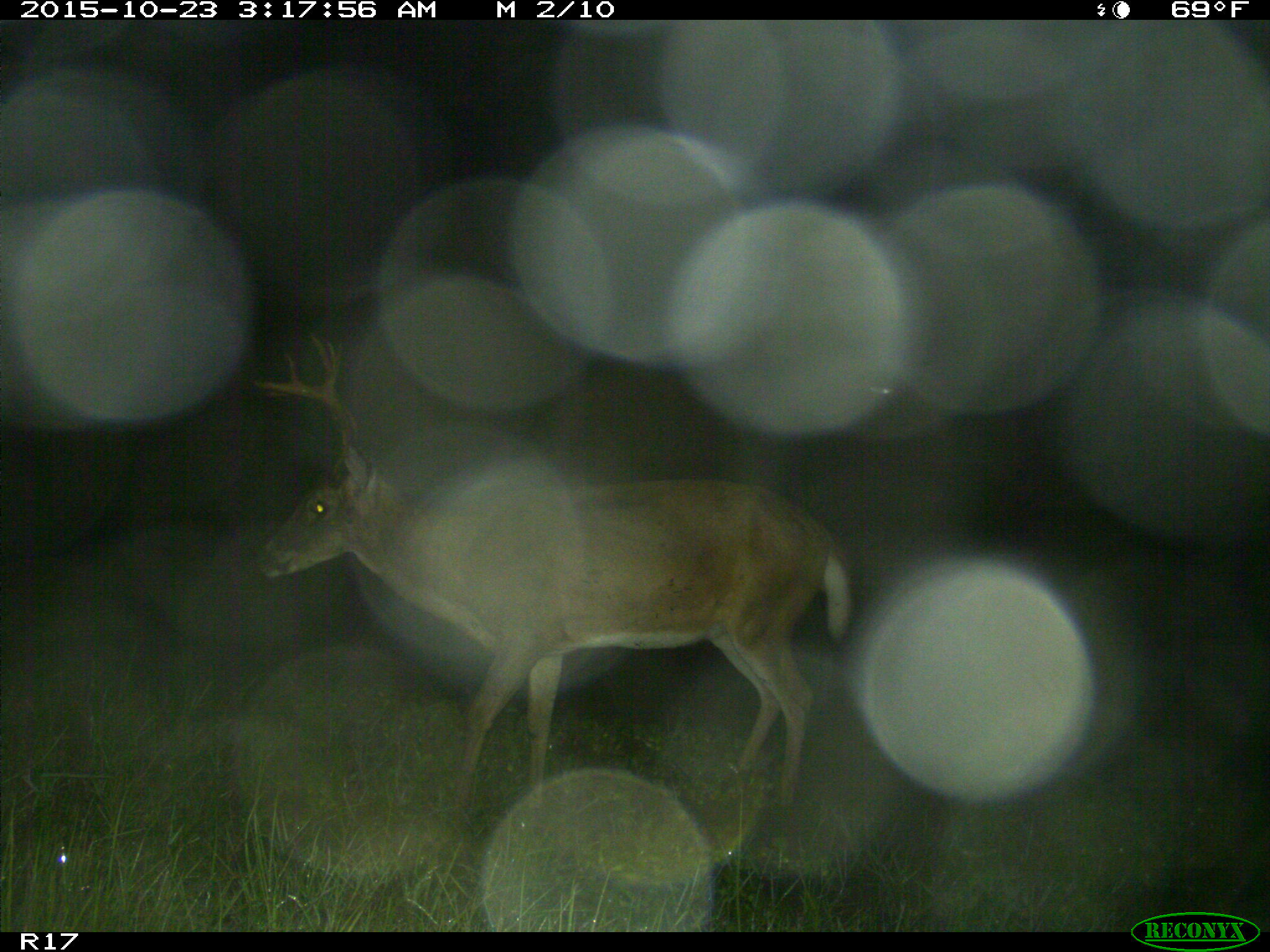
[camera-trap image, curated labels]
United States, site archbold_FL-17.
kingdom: Animalia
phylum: Chordata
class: Mammalia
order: Artiodactyla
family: Cervidae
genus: Odocoileus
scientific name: Odocoileus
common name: deer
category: unidentified deer